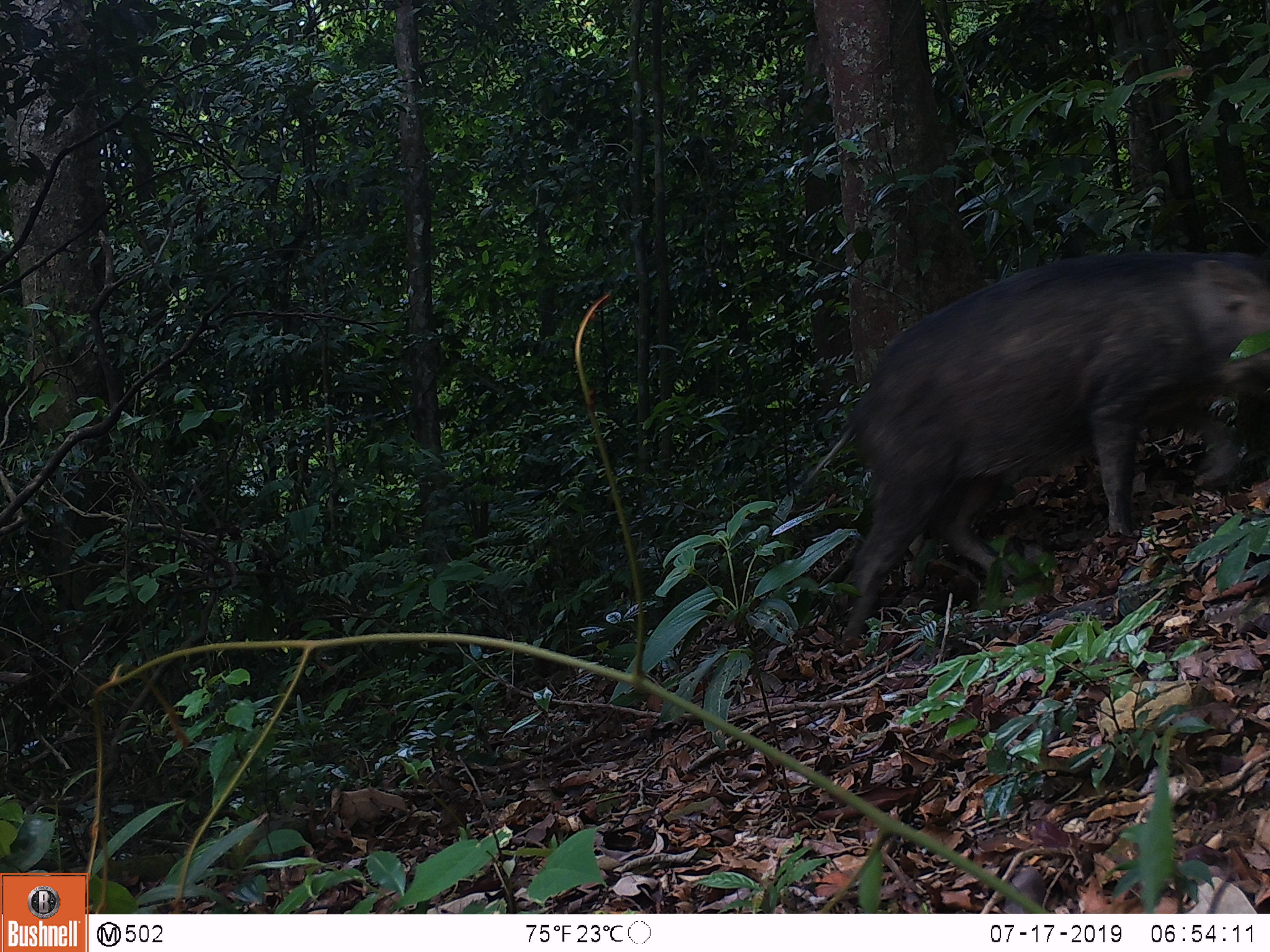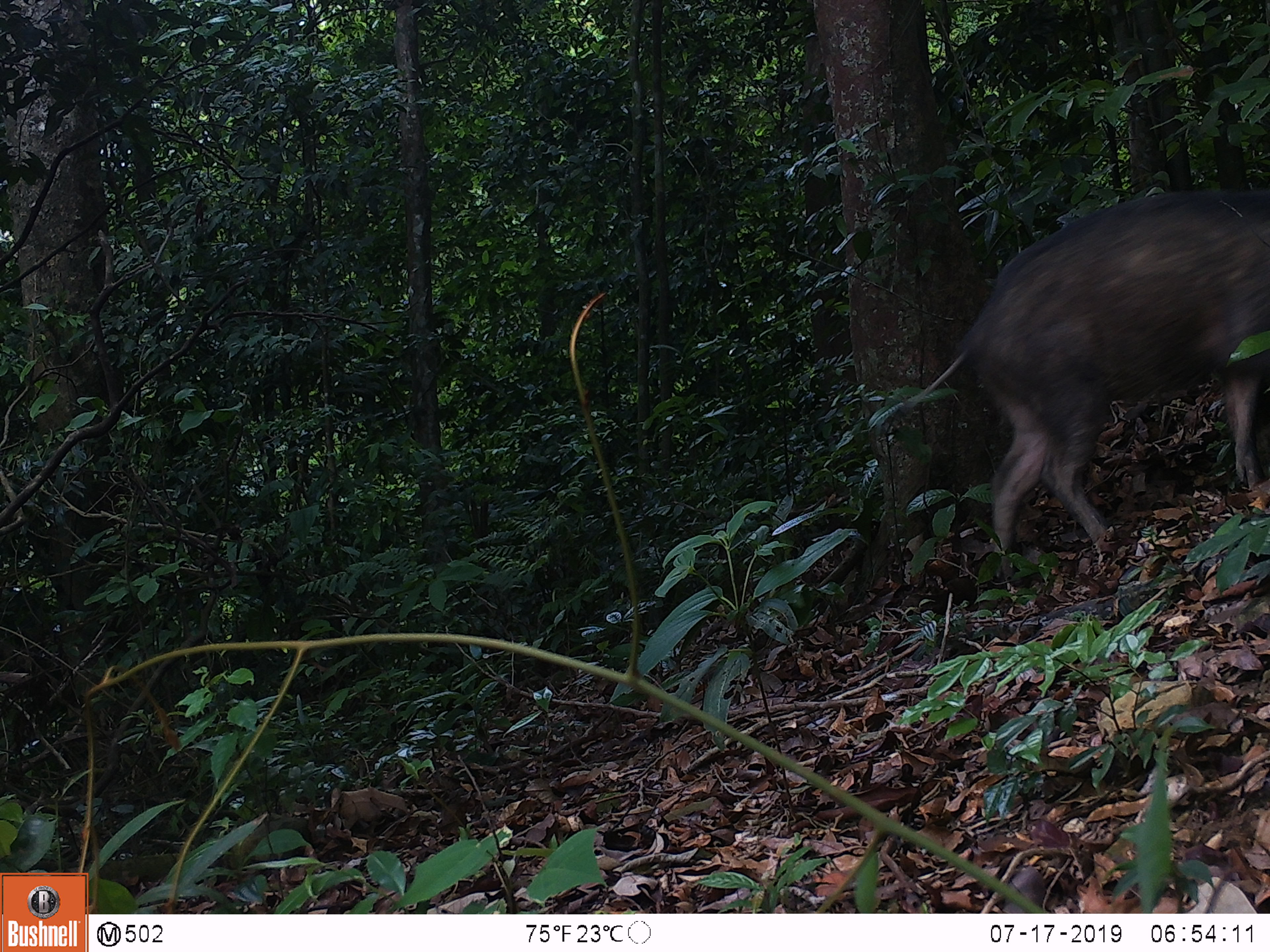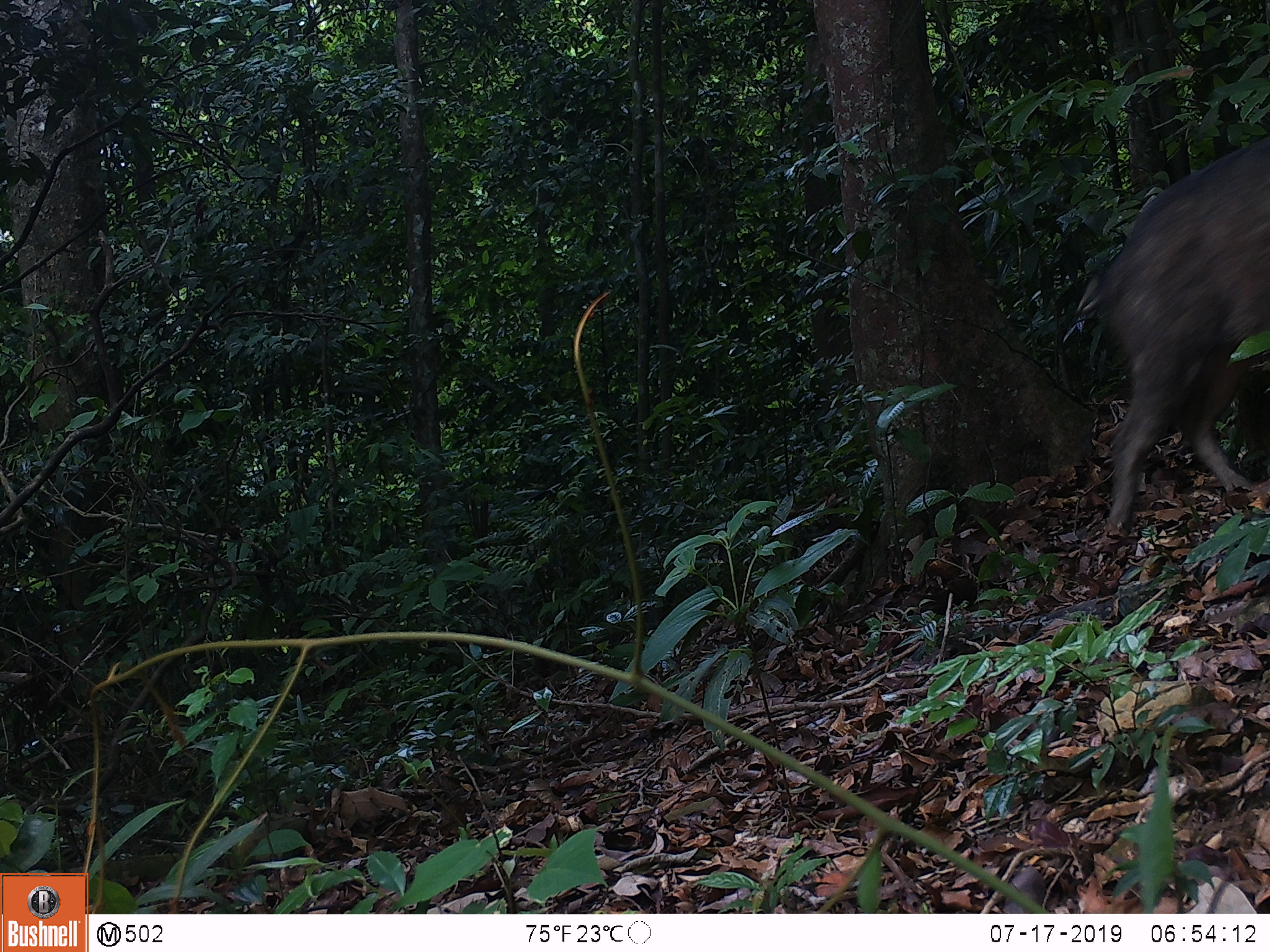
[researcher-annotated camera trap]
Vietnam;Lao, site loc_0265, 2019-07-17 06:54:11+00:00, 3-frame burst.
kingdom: Animalia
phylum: Chordata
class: Mammalia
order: Artiodactyla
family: Suidae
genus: Sus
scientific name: Sus scrofa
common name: eurasian wild pig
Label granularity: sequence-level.